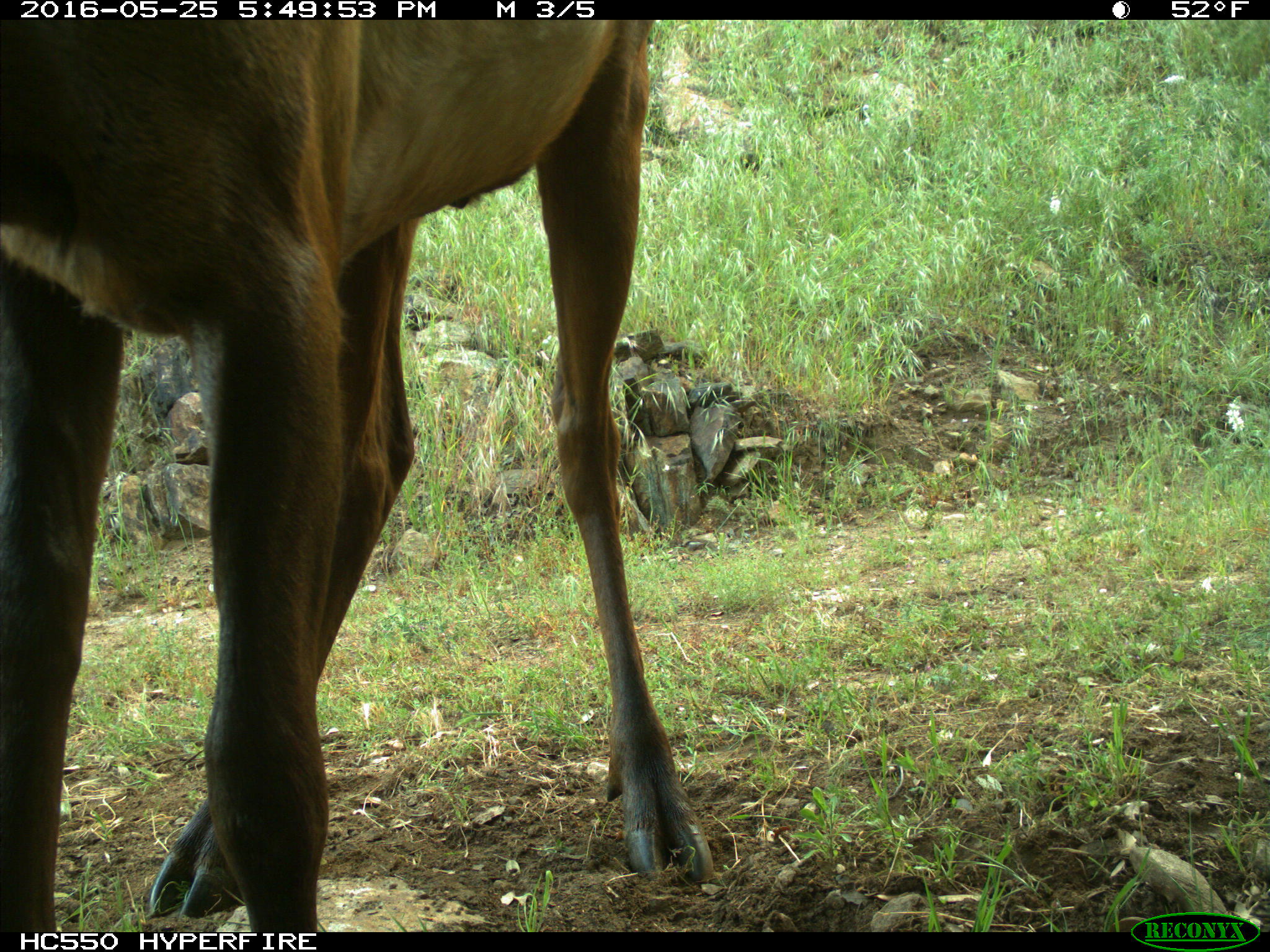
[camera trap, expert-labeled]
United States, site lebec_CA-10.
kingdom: Animalia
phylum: Chordata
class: Mammalia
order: Artiodactyla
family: Cervidae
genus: Cervus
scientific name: Cervus canadensis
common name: elk